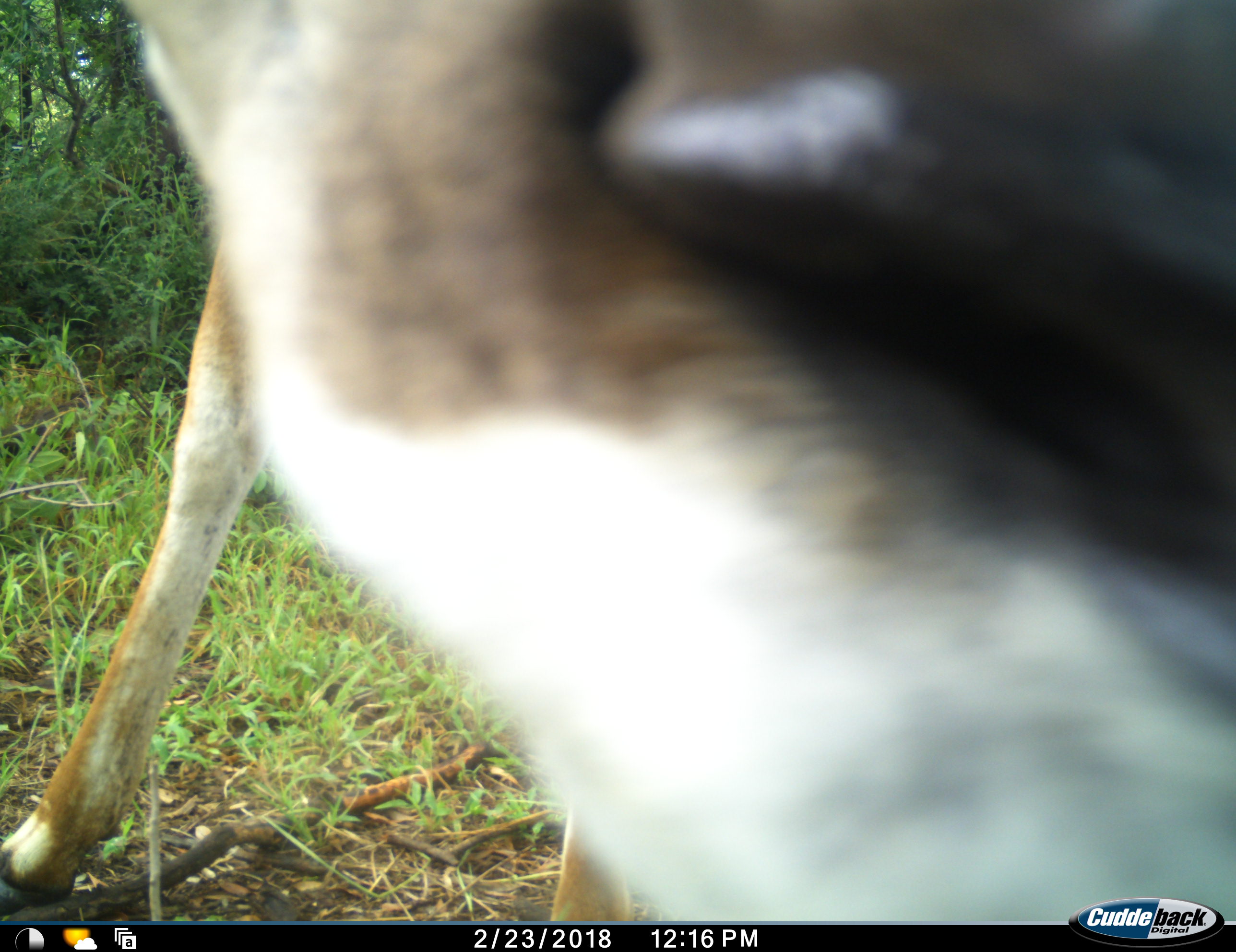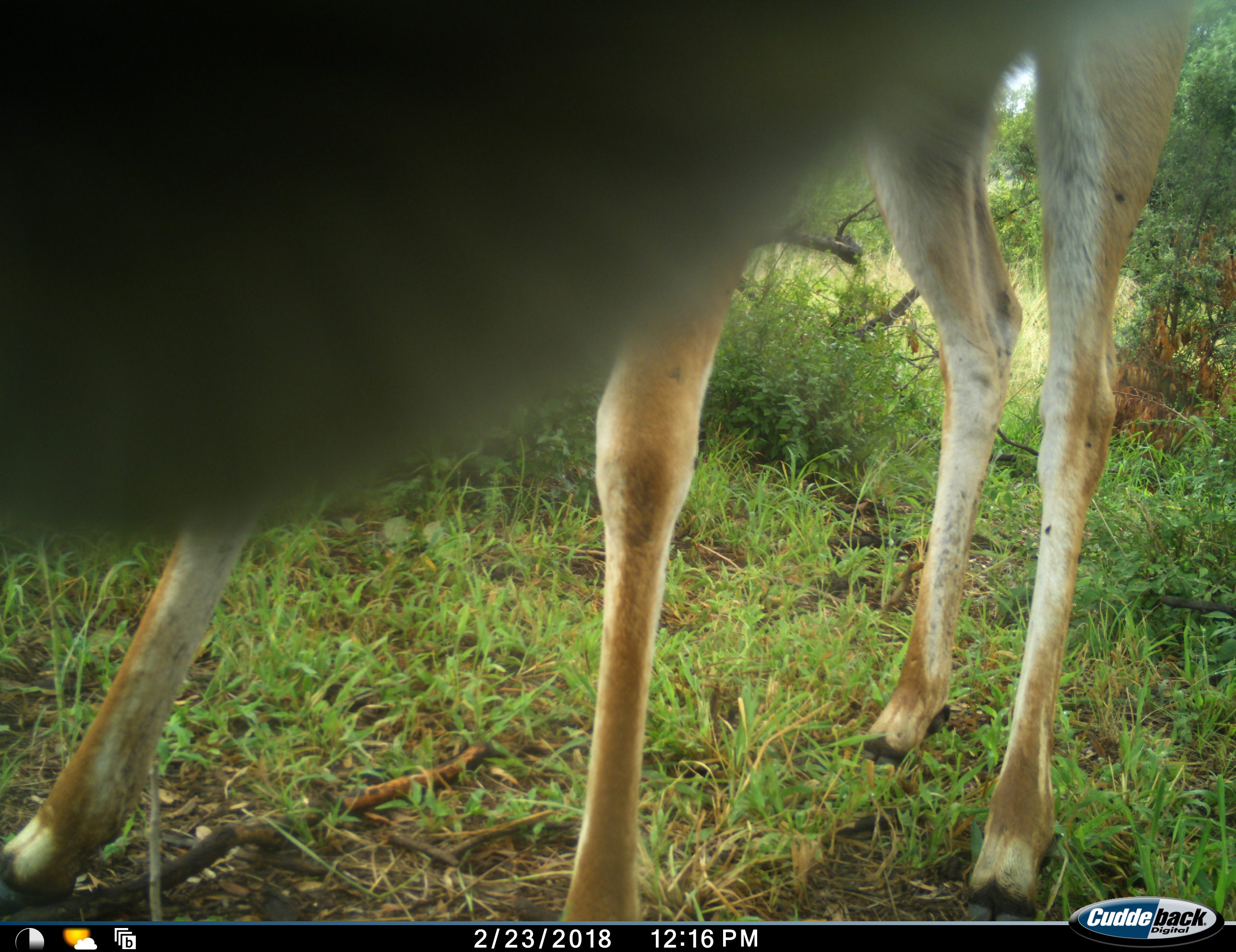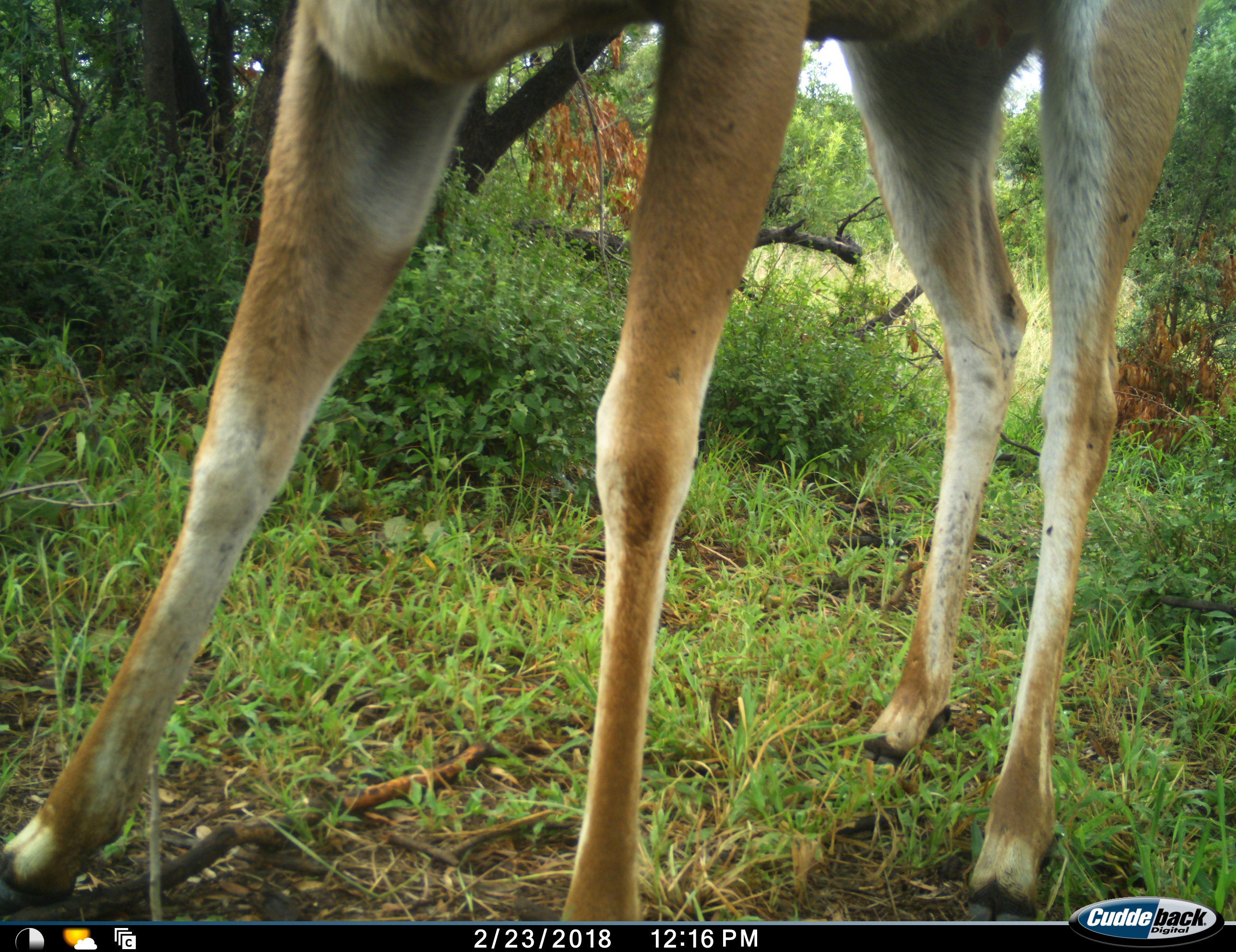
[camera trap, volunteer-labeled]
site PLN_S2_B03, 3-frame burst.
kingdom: Animalia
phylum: Chordata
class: Mammalia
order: Artiodactyla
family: Bovidae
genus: Aepyceros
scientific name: Aepyceros melampus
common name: impala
Impala (Aepyceros melampus), count 1. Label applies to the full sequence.